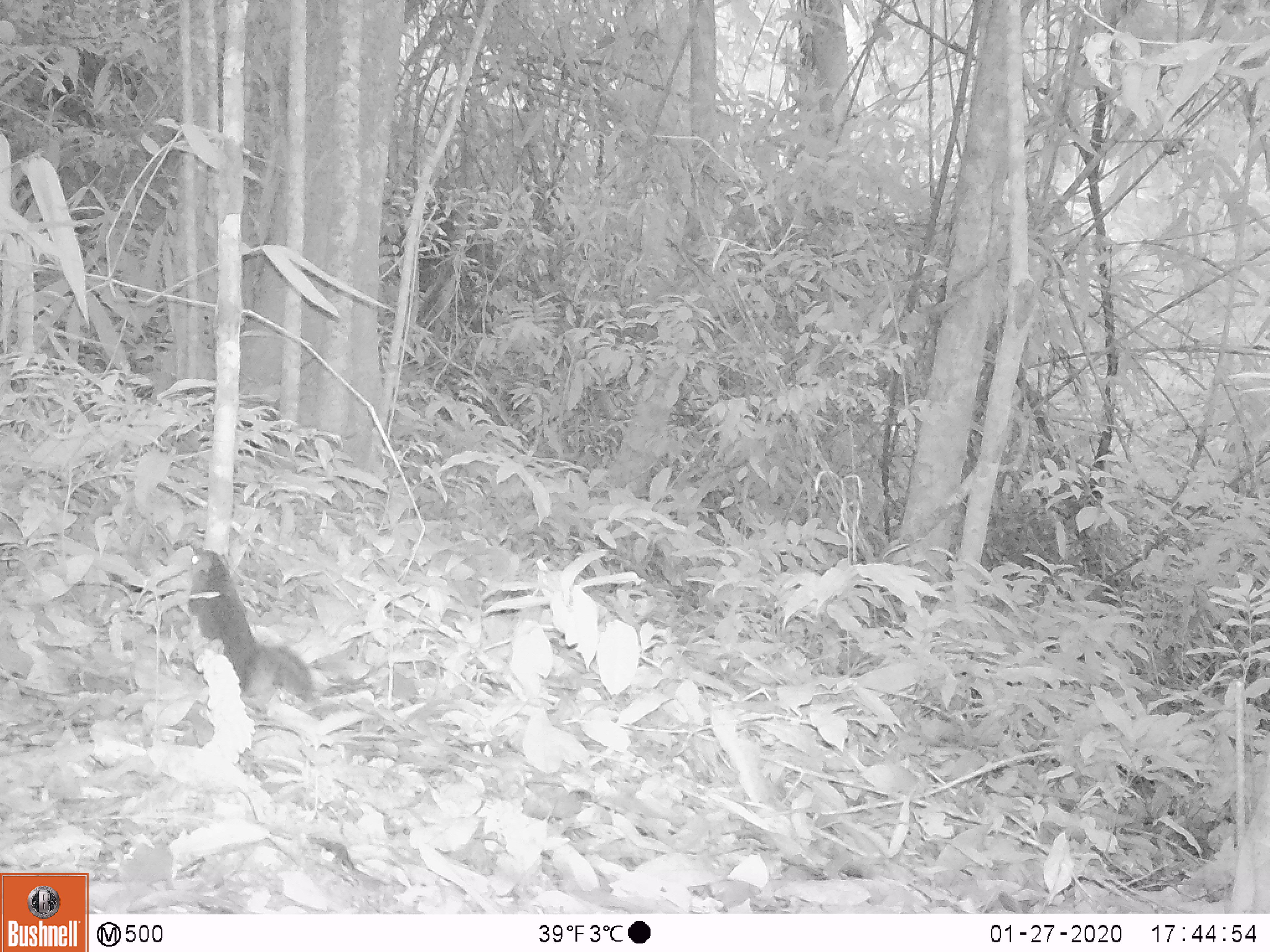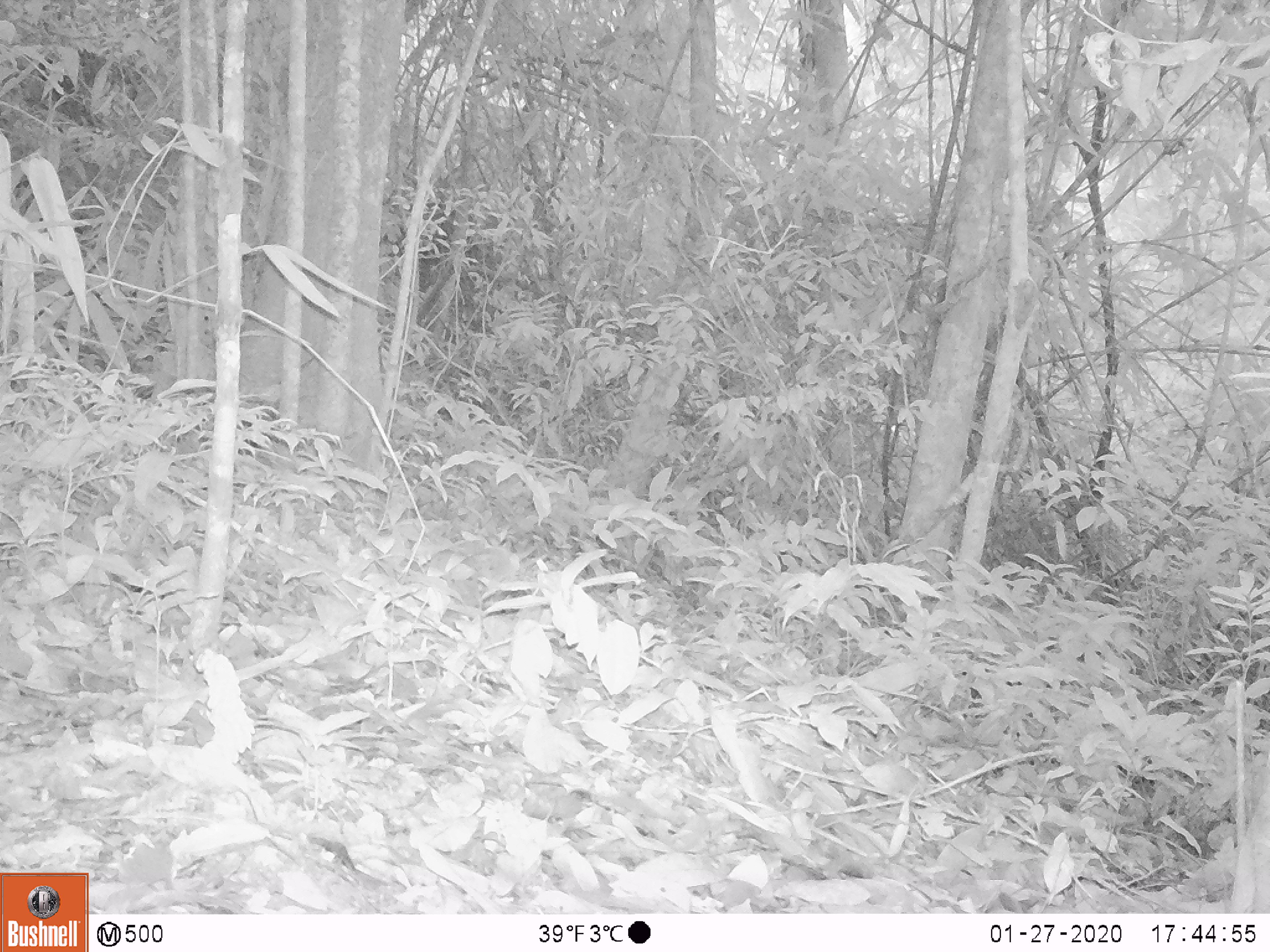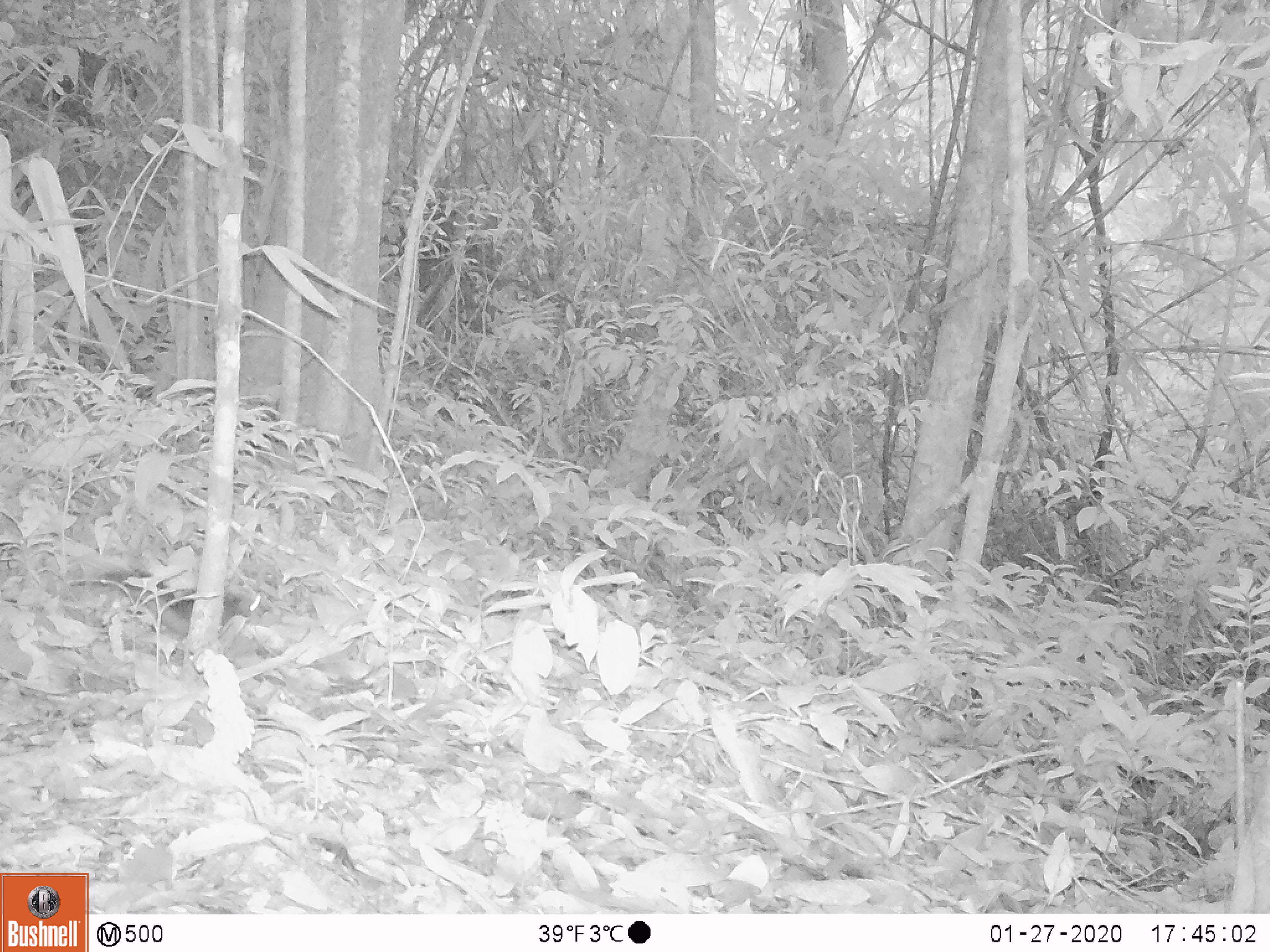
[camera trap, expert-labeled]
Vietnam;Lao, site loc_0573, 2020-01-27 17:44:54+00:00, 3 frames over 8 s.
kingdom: Animalia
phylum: Chordata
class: Mammalia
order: Rodentia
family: Sciuridae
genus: Dremomys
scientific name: Dremomys rufigenis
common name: red-cheeked squirrel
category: red cheeked squirrel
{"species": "red cheeked squirrel (red-cheeked squirrel) (Dremomys rufigenis)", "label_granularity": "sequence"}